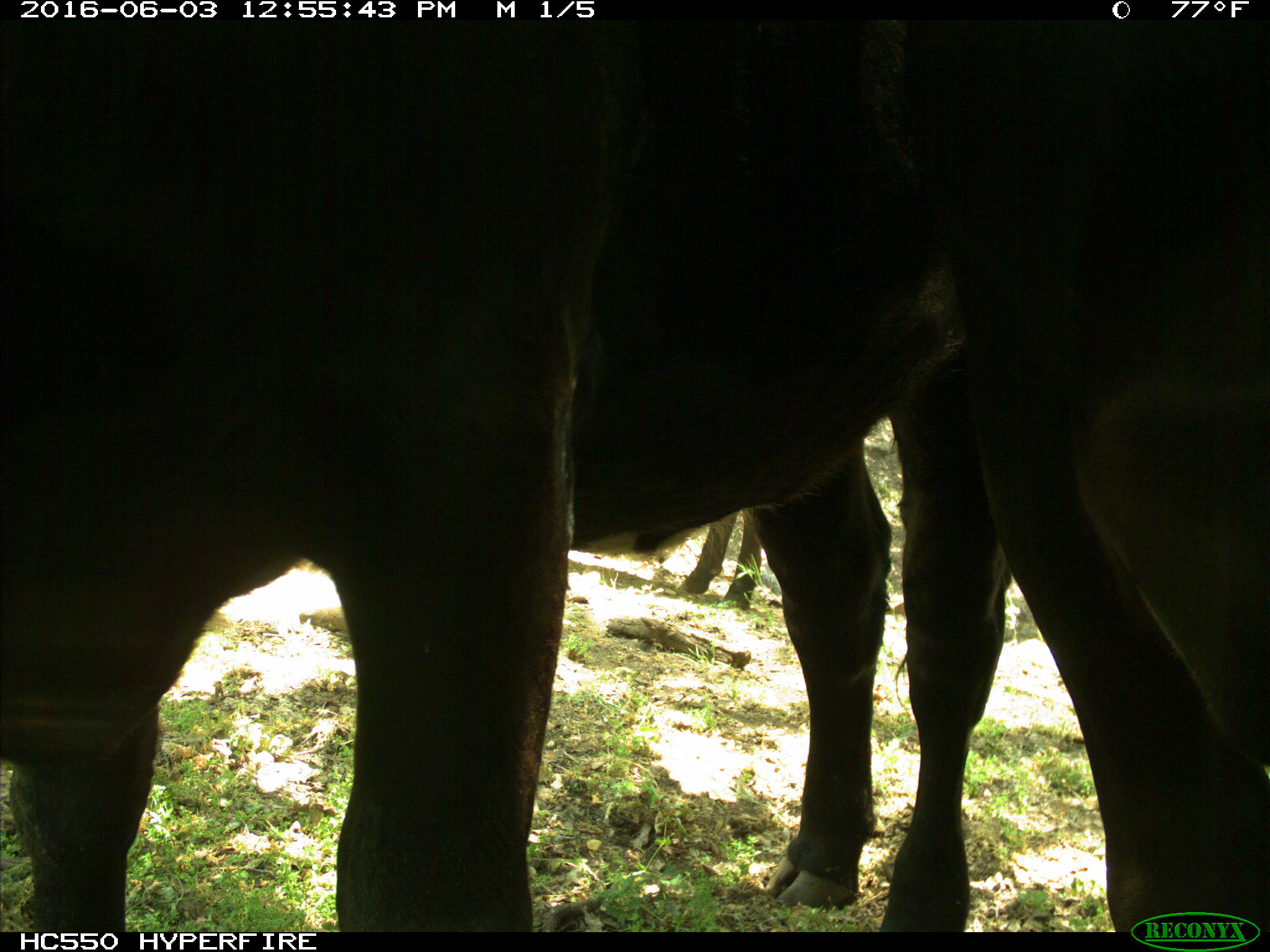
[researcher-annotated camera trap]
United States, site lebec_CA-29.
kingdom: Animalia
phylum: Chordata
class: Mammalia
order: Artiodactyla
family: Bovidae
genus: Bos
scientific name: Bos taurus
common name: domestic cow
Bos taurus (domestic cow).